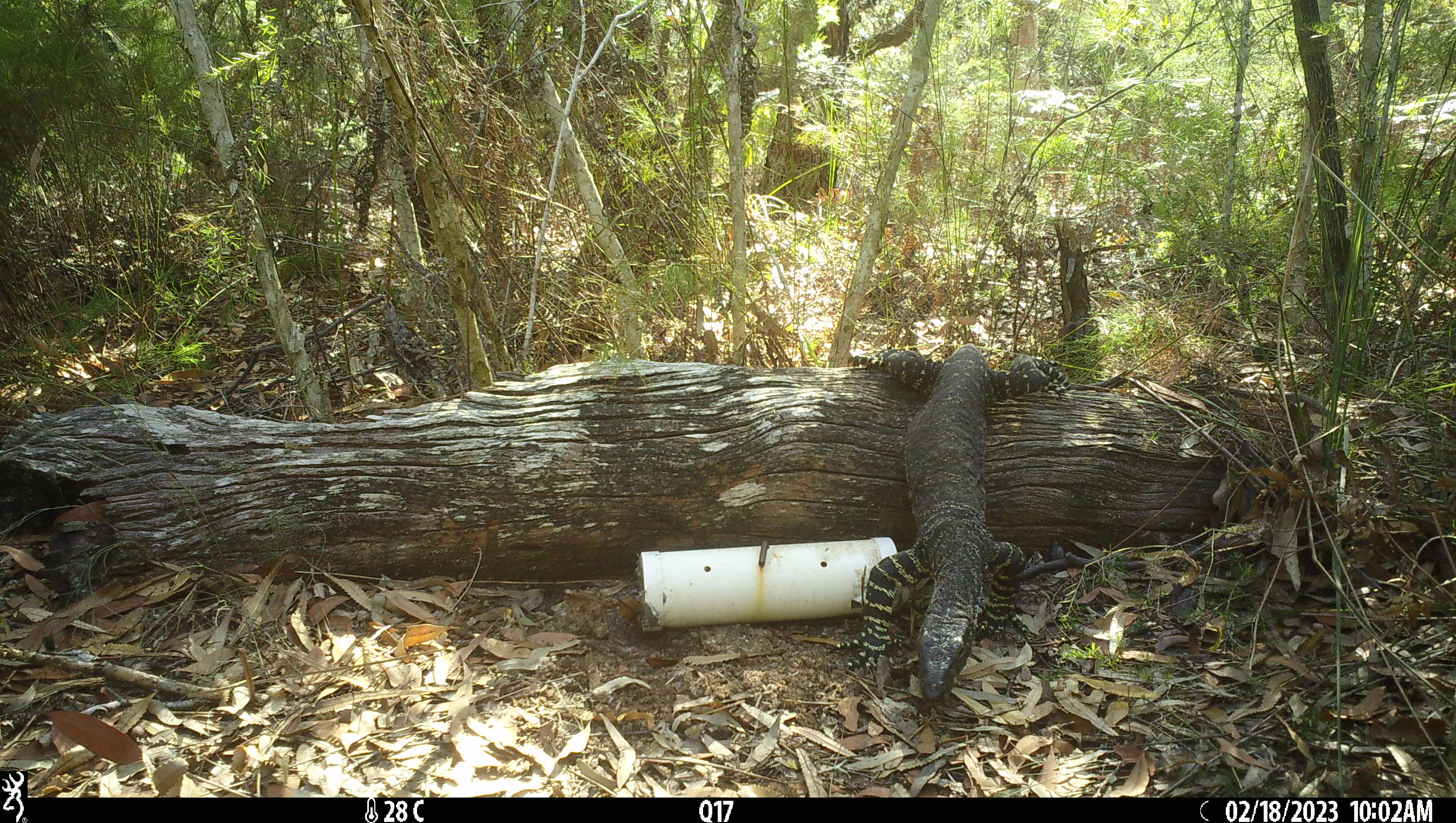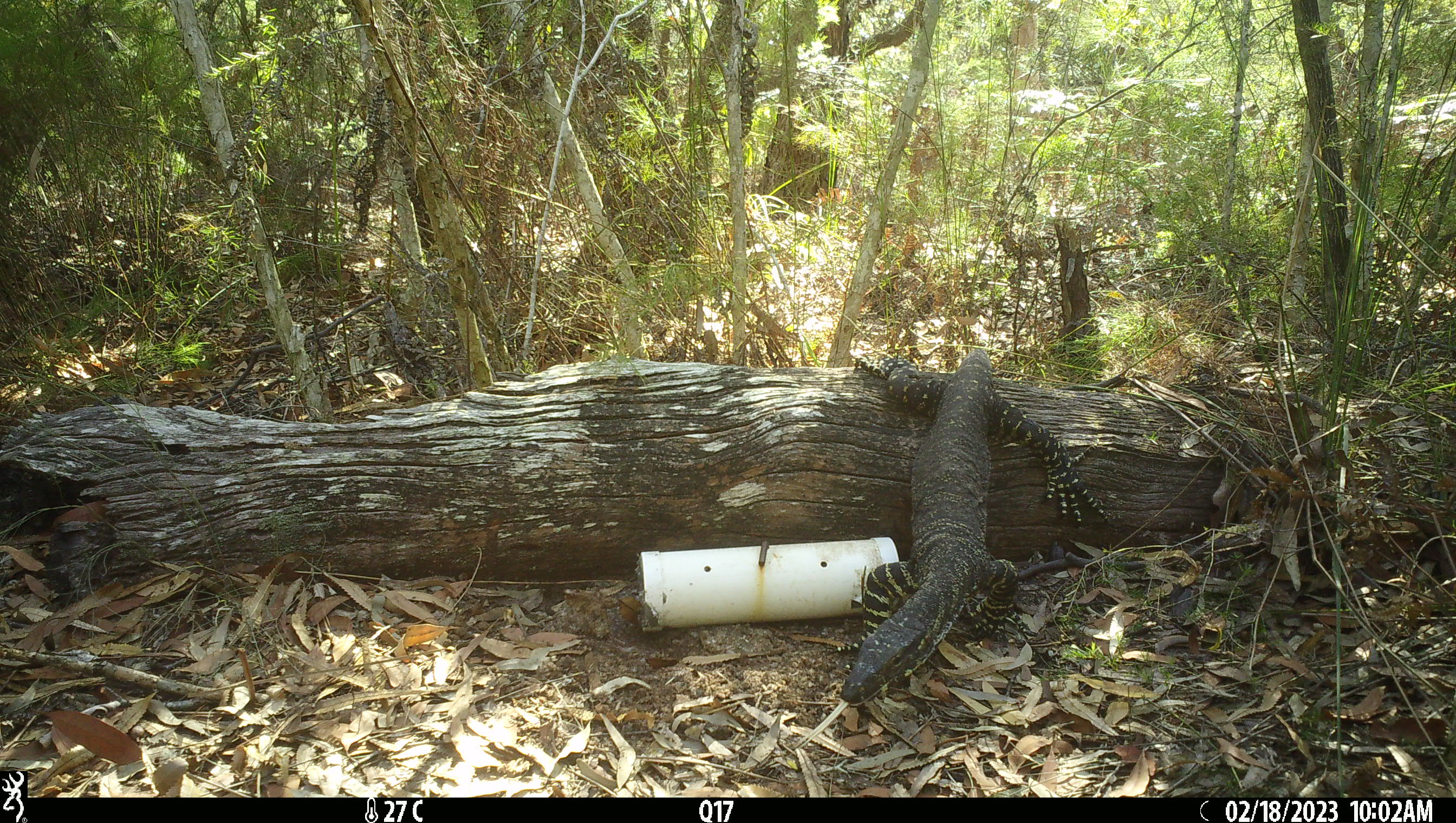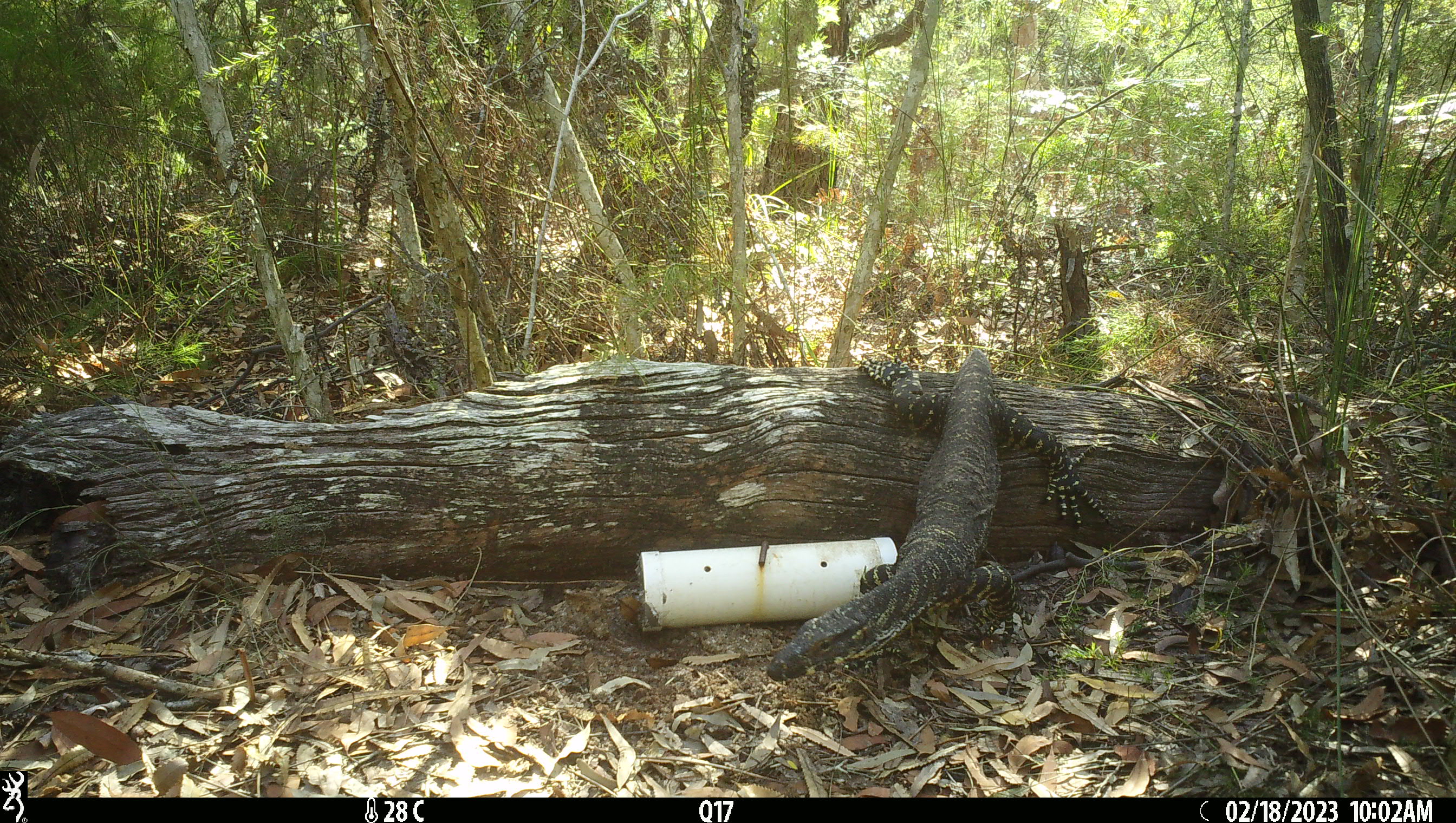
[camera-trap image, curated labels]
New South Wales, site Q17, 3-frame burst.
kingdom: Animalia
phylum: Chordata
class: Reptilia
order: Squamata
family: Varanidae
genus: Varanus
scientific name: Varanus varius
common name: lace monitor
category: goanna